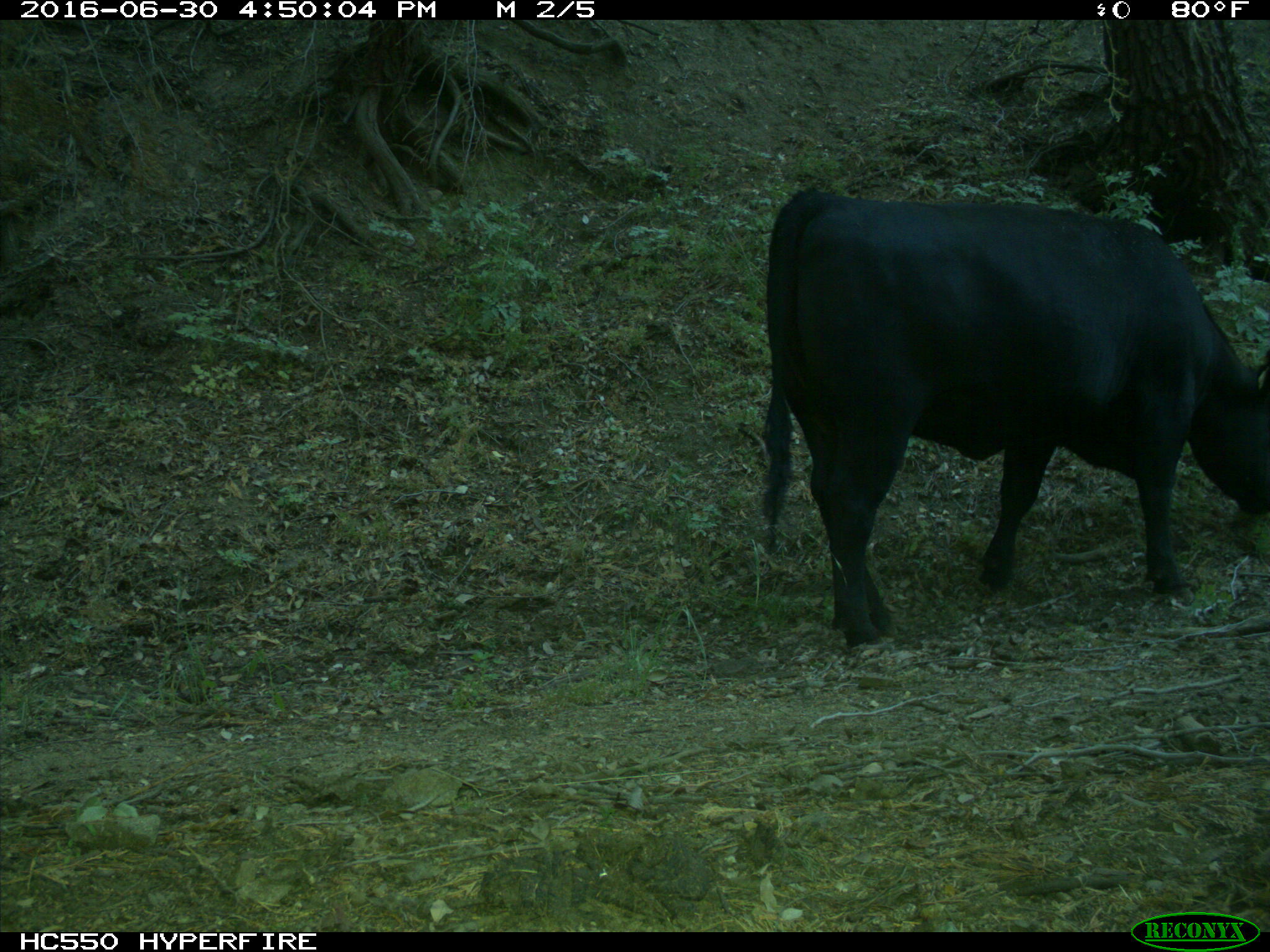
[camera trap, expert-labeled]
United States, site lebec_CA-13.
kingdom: Animalia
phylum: Chordata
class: Mammalia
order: Artiodactyla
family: Bovidae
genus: Bos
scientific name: Bos taurus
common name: domestic cow